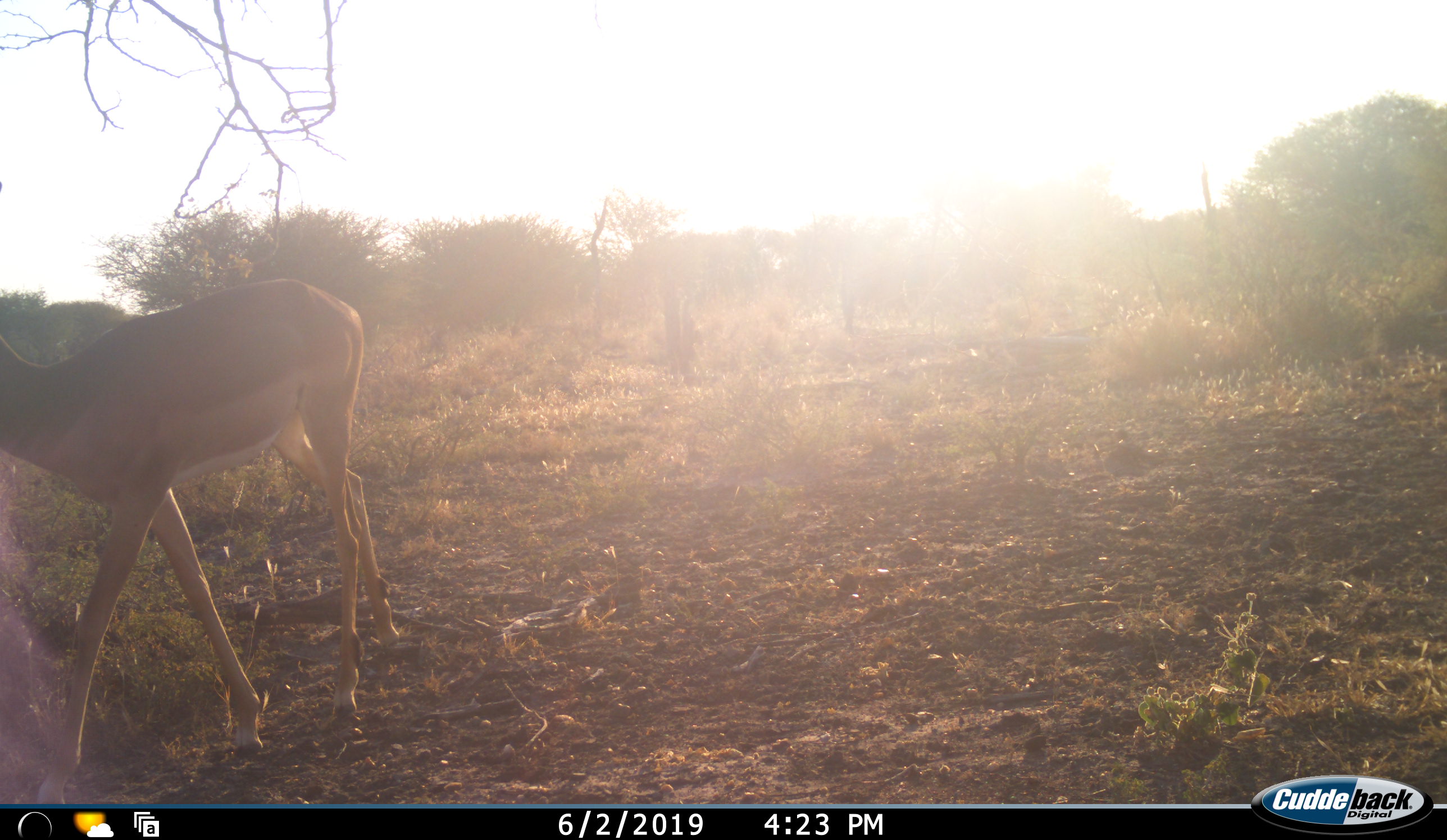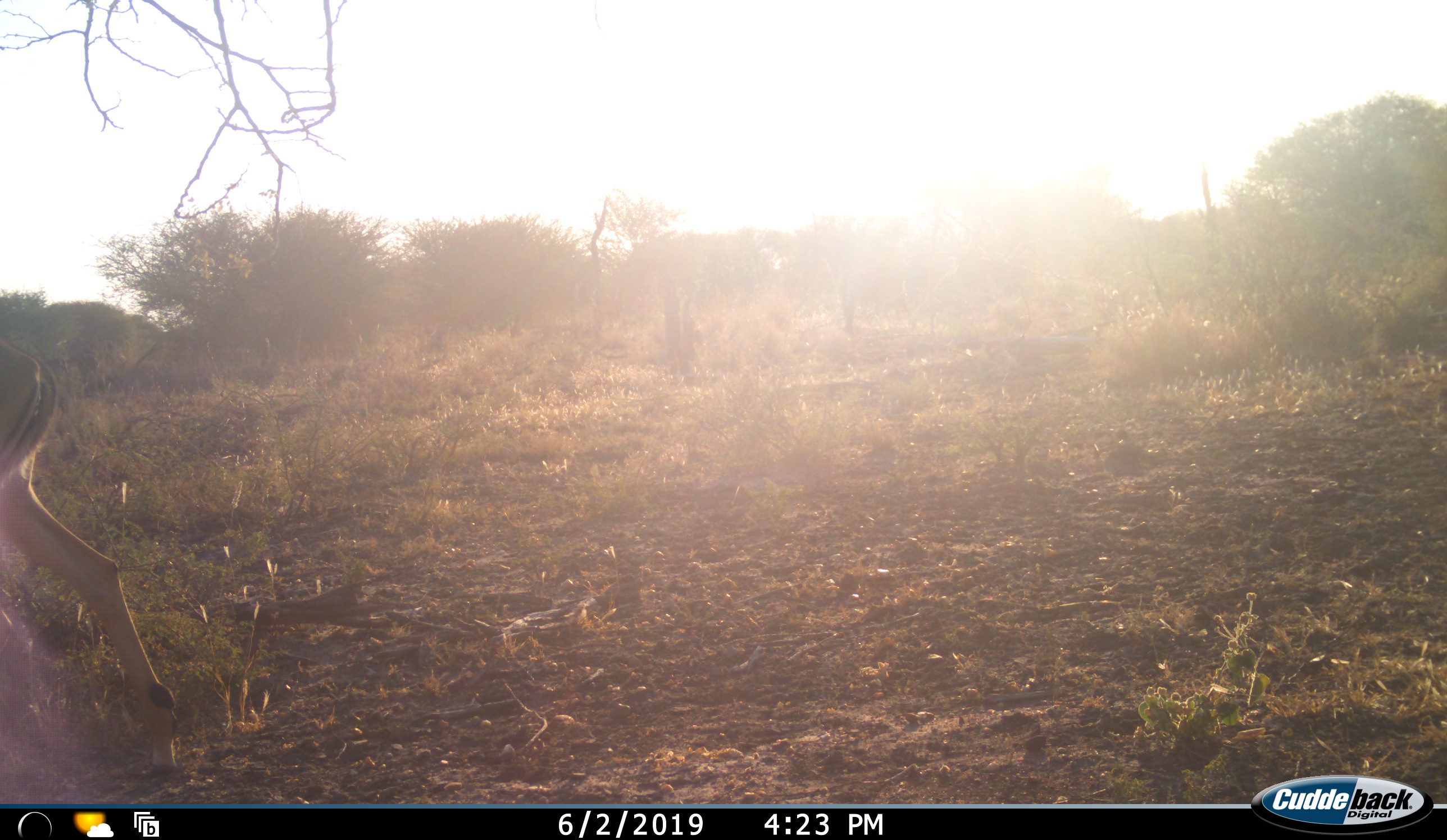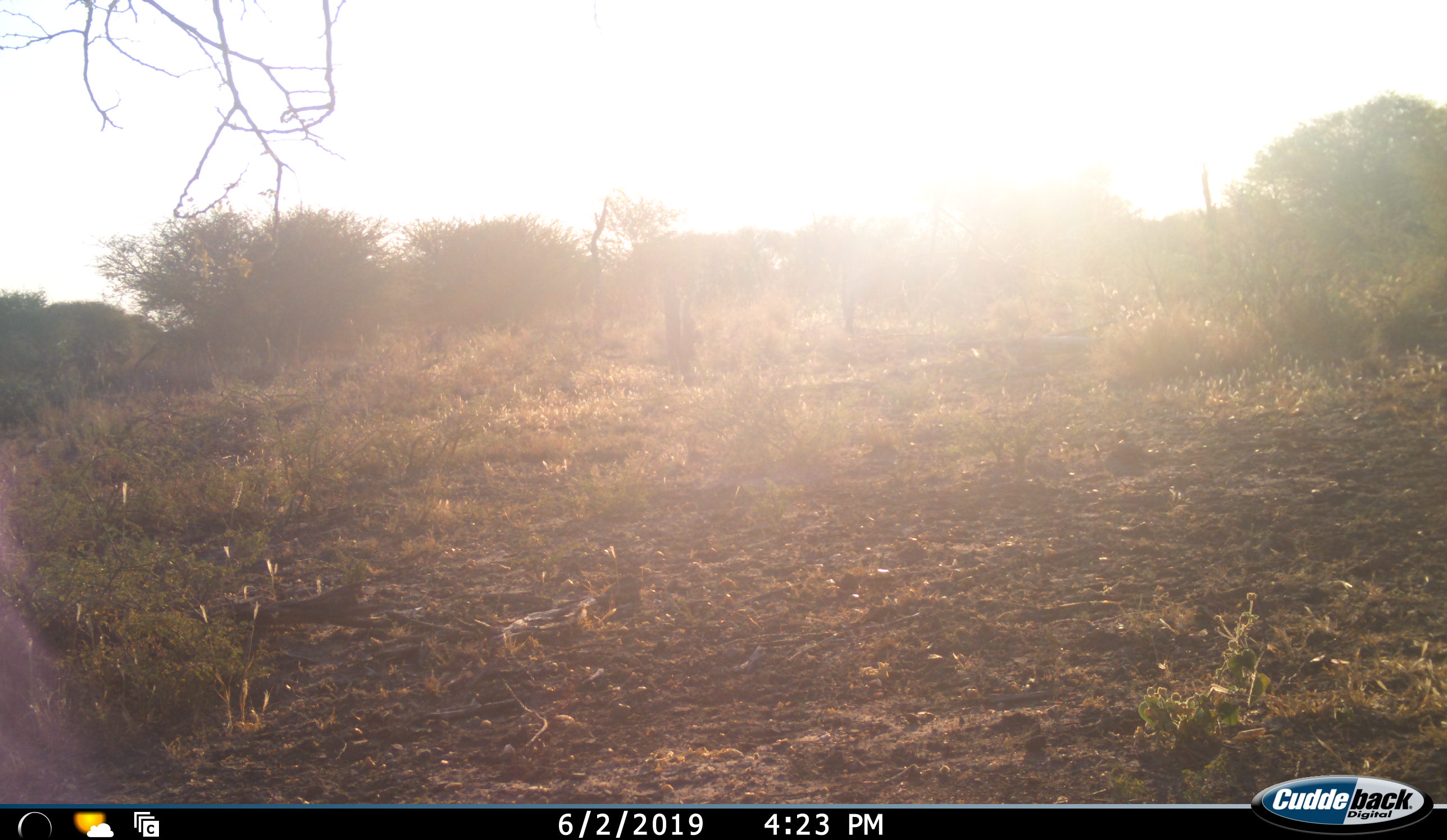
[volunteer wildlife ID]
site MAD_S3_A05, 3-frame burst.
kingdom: Animalia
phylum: Chordata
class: Mammalia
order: Artiodactyla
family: Bovidae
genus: Aepyceros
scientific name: Aepyceros melampus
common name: impala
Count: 1.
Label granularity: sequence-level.